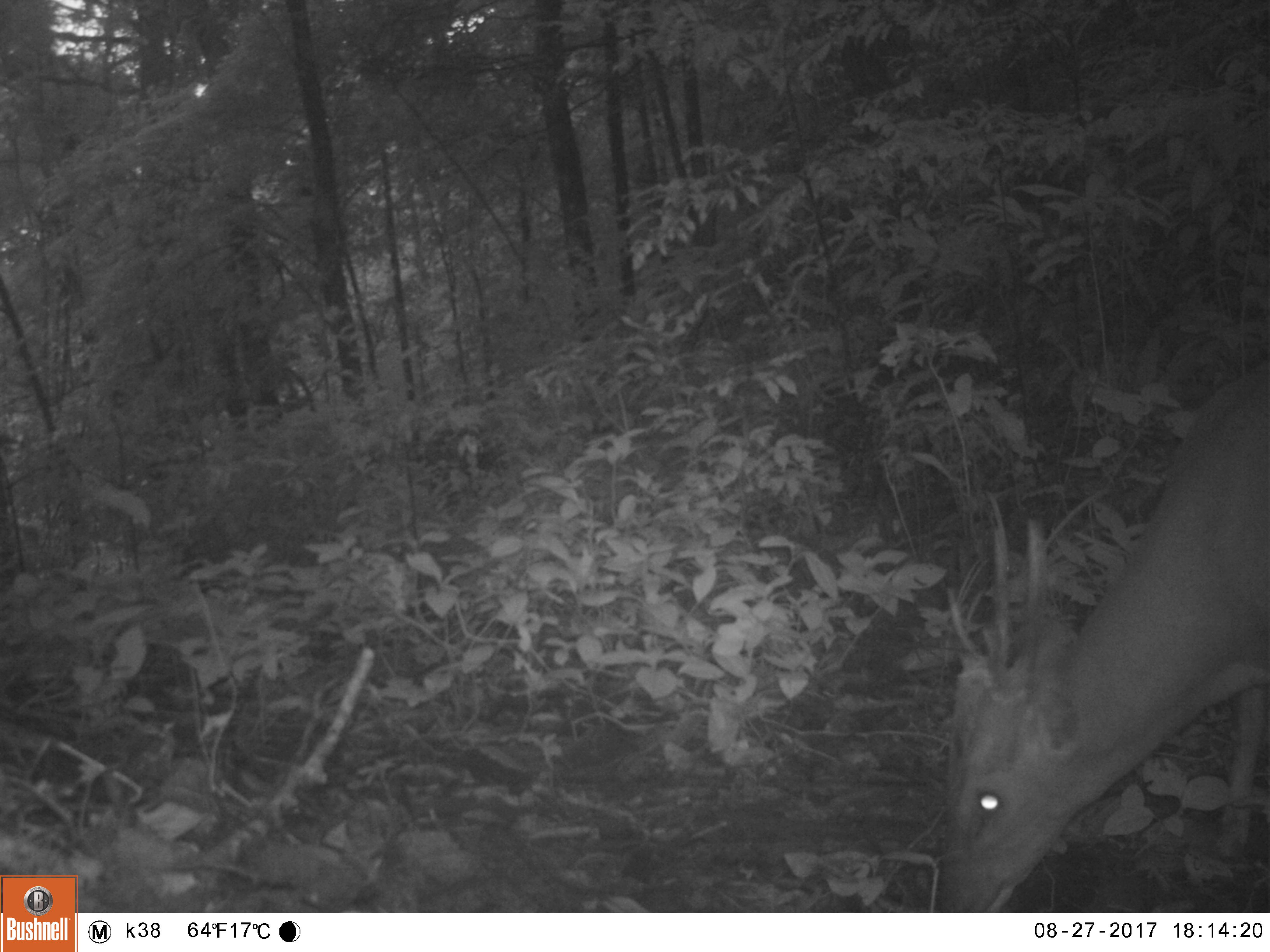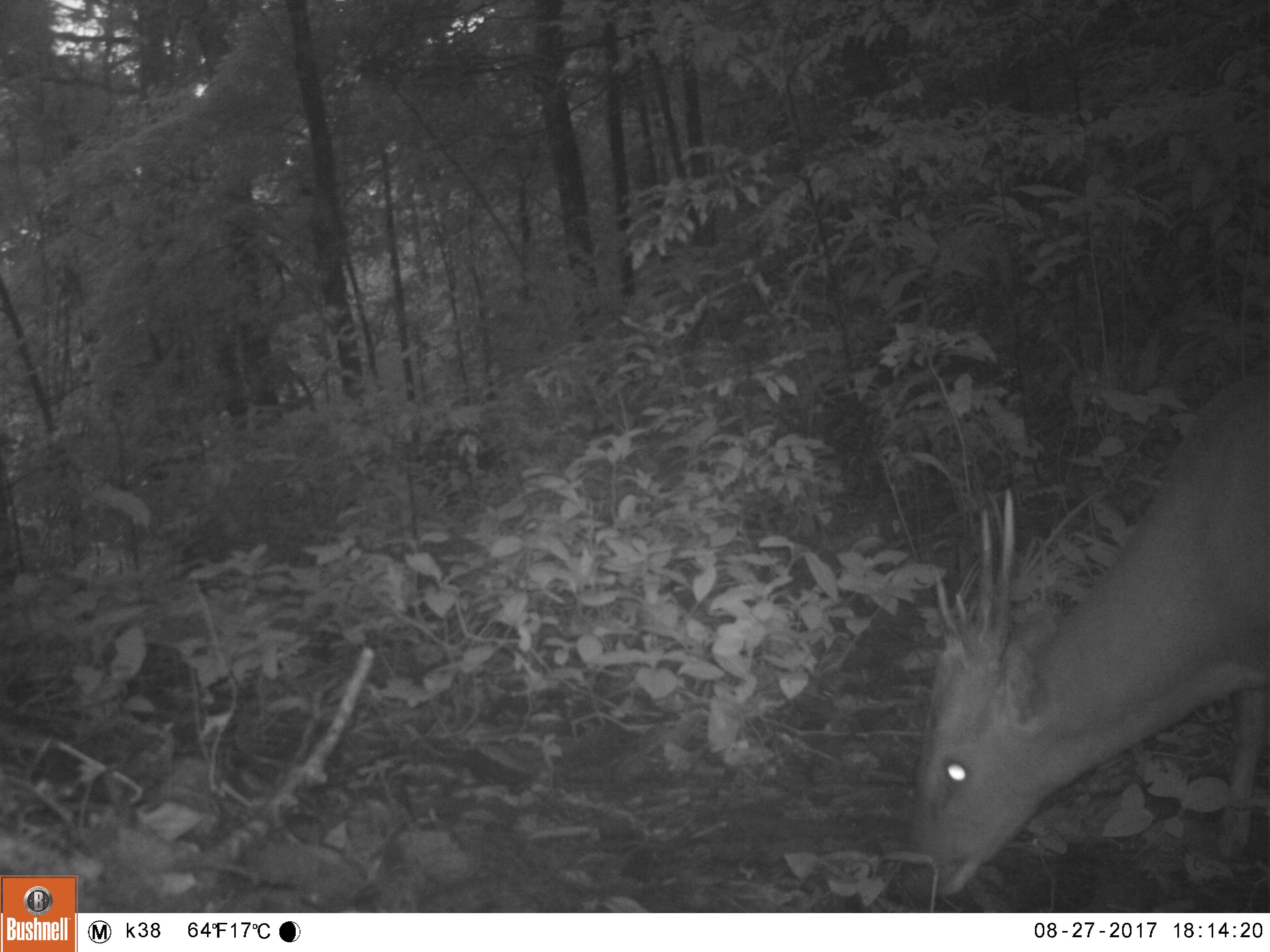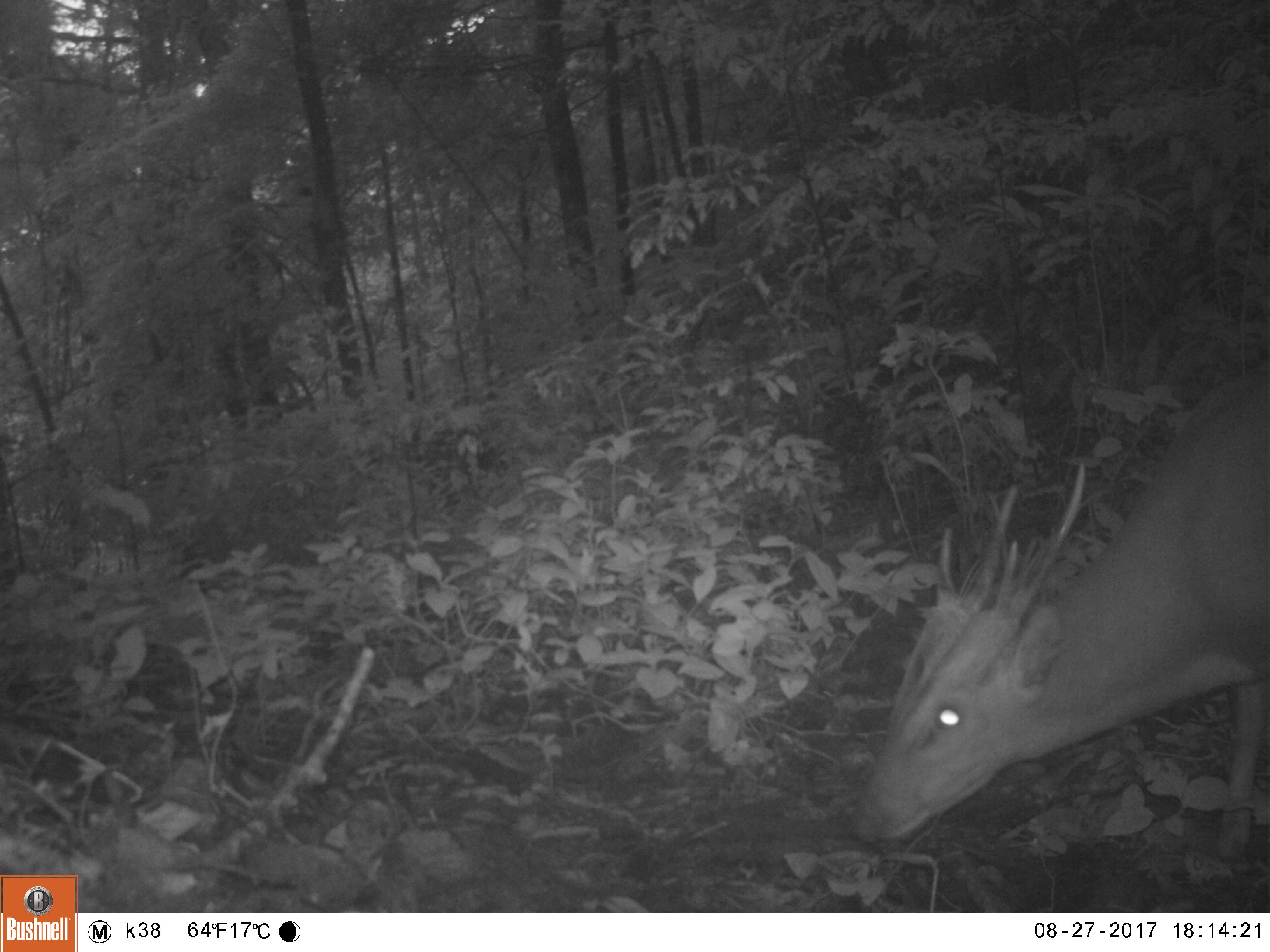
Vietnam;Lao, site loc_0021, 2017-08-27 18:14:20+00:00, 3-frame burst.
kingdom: Animalia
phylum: Chordata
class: Mammalia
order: Artiodactyla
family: Cervidae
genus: Muntiacus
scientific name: Muntiacus vuquangensis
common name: large-antlered muntjac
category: large antlered muntjac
Large antlered muntjac (large-antlered muntjac) (Muntiacus vuquangensis). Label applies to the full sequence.